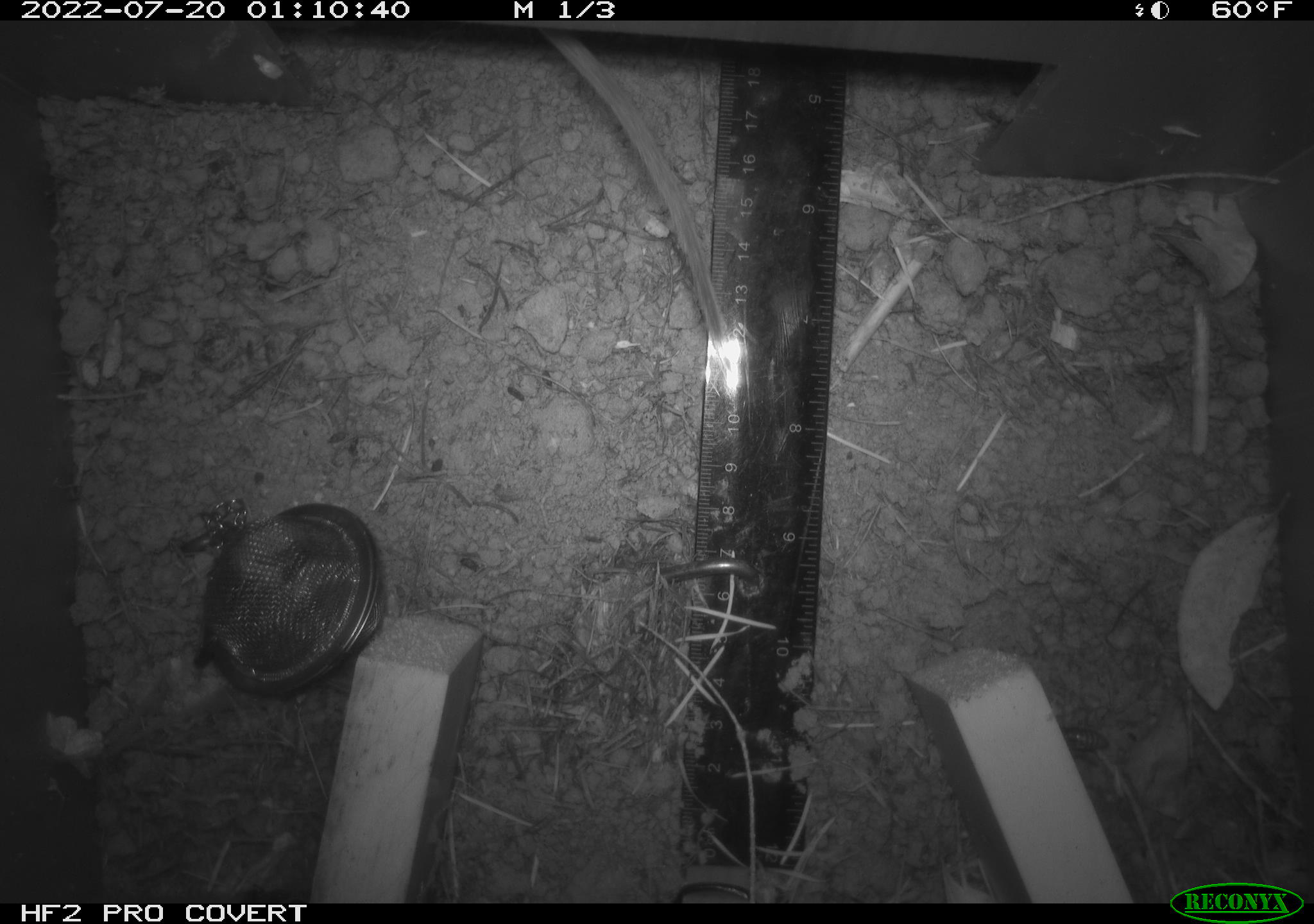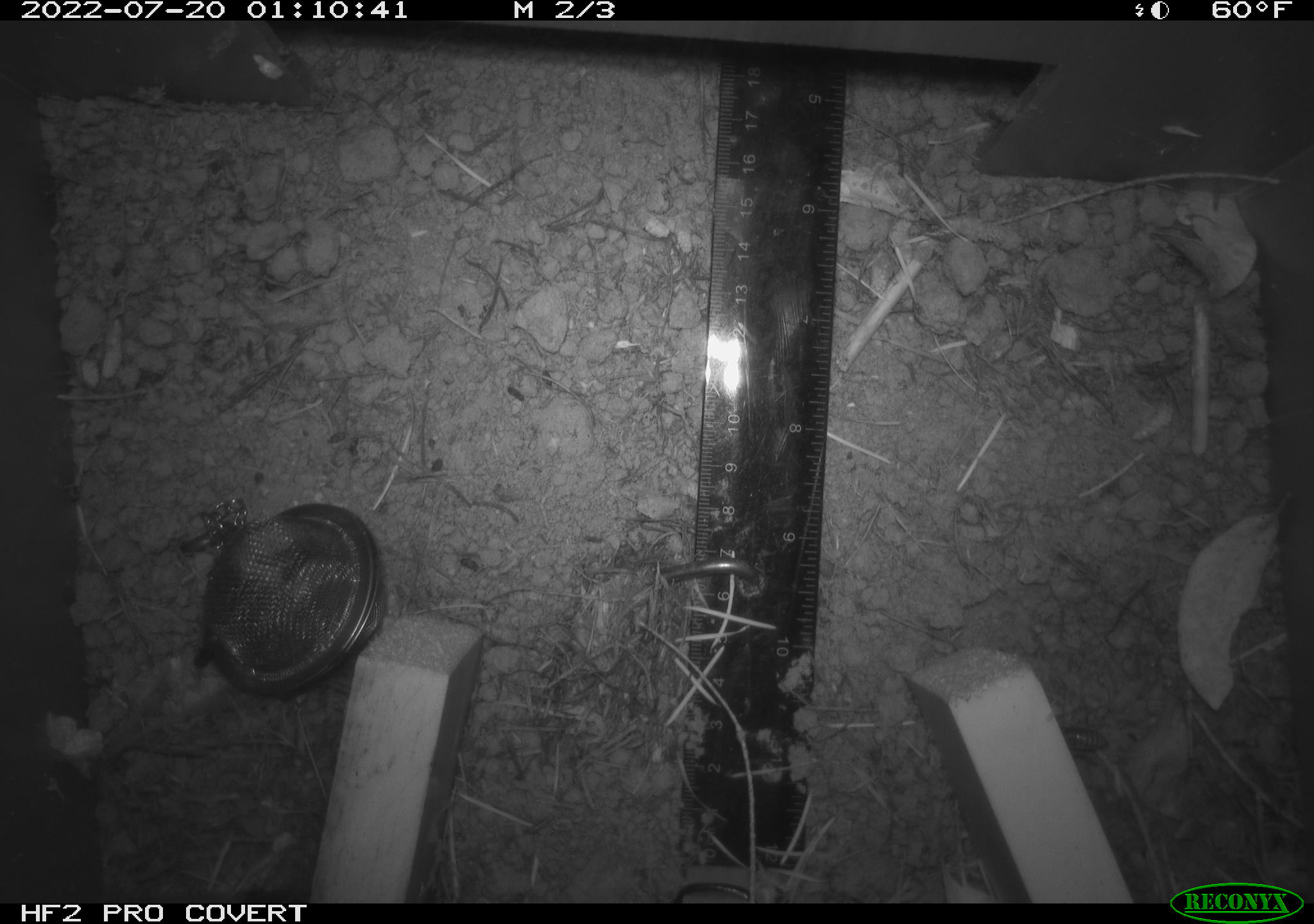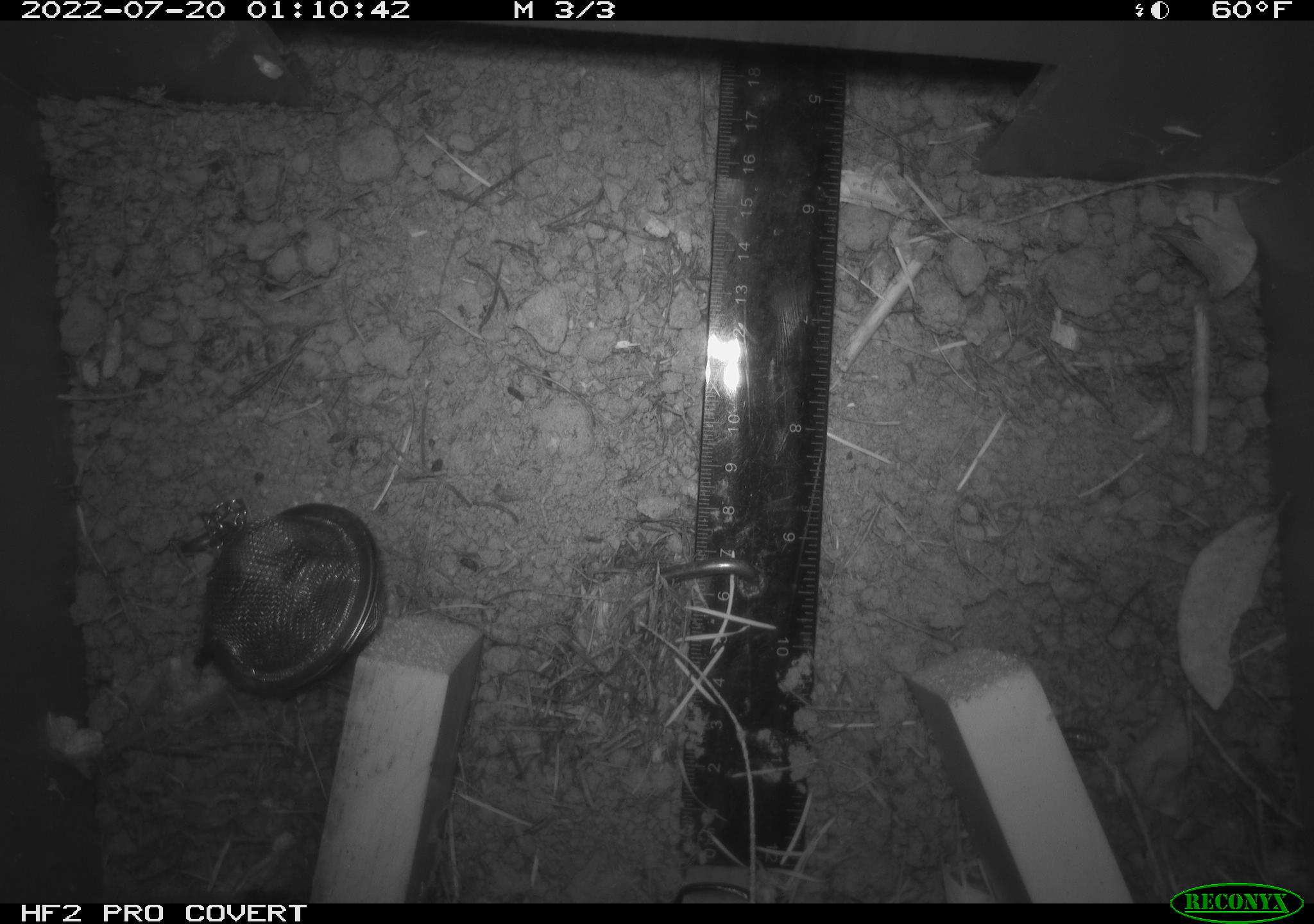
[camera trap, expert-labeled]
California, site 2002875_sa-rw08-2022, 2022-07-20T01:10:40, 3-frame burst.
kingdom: Animalia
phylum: Chordata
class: Mammalia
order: Rodentia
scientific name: Rodentia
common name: mouse species